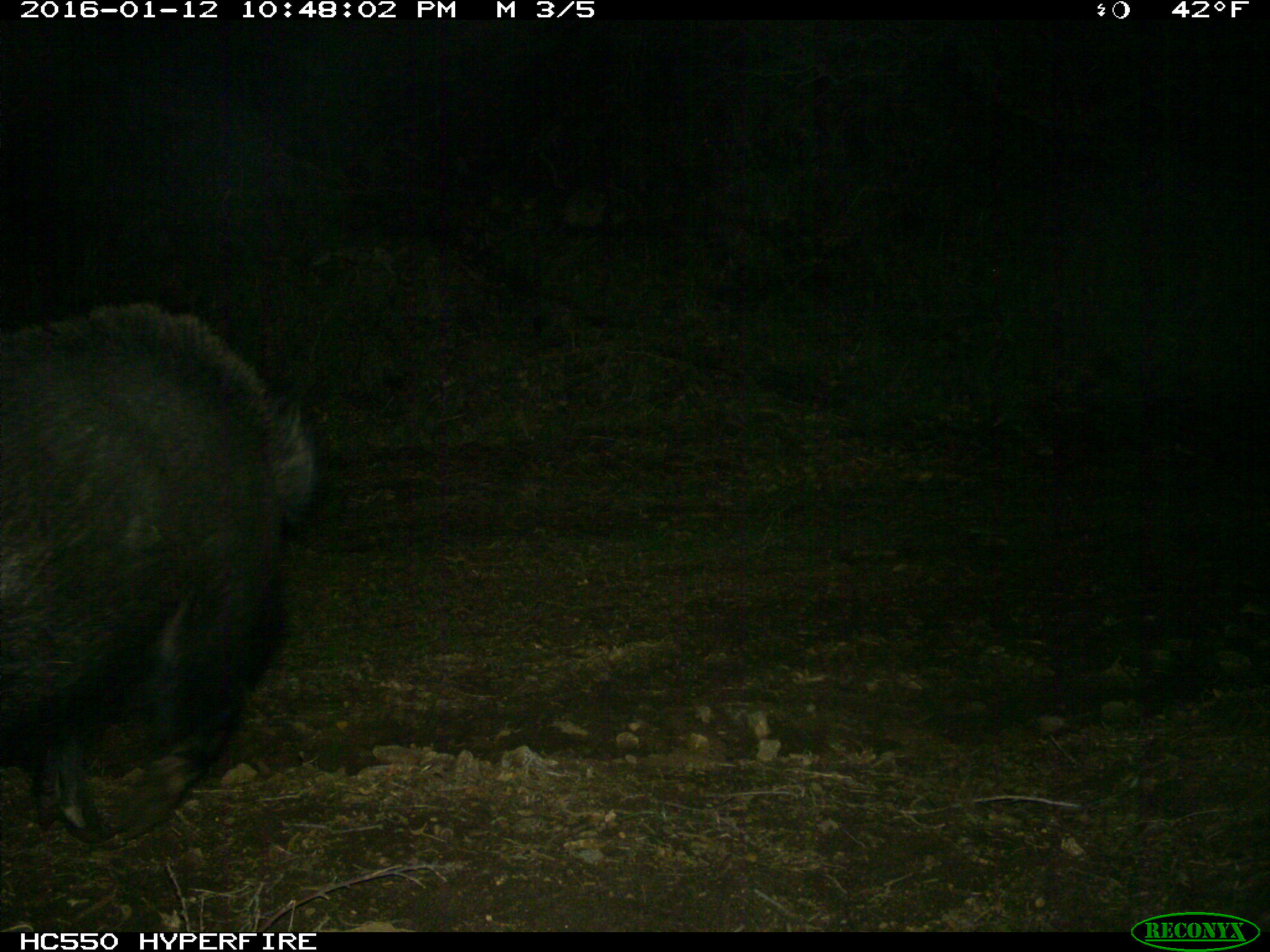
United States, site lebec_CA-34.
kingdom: Animalia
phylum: Chordata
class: Mammalia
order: Artiodactyla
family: Suidae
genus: Sus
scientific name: Sus scrofa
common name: wild boar